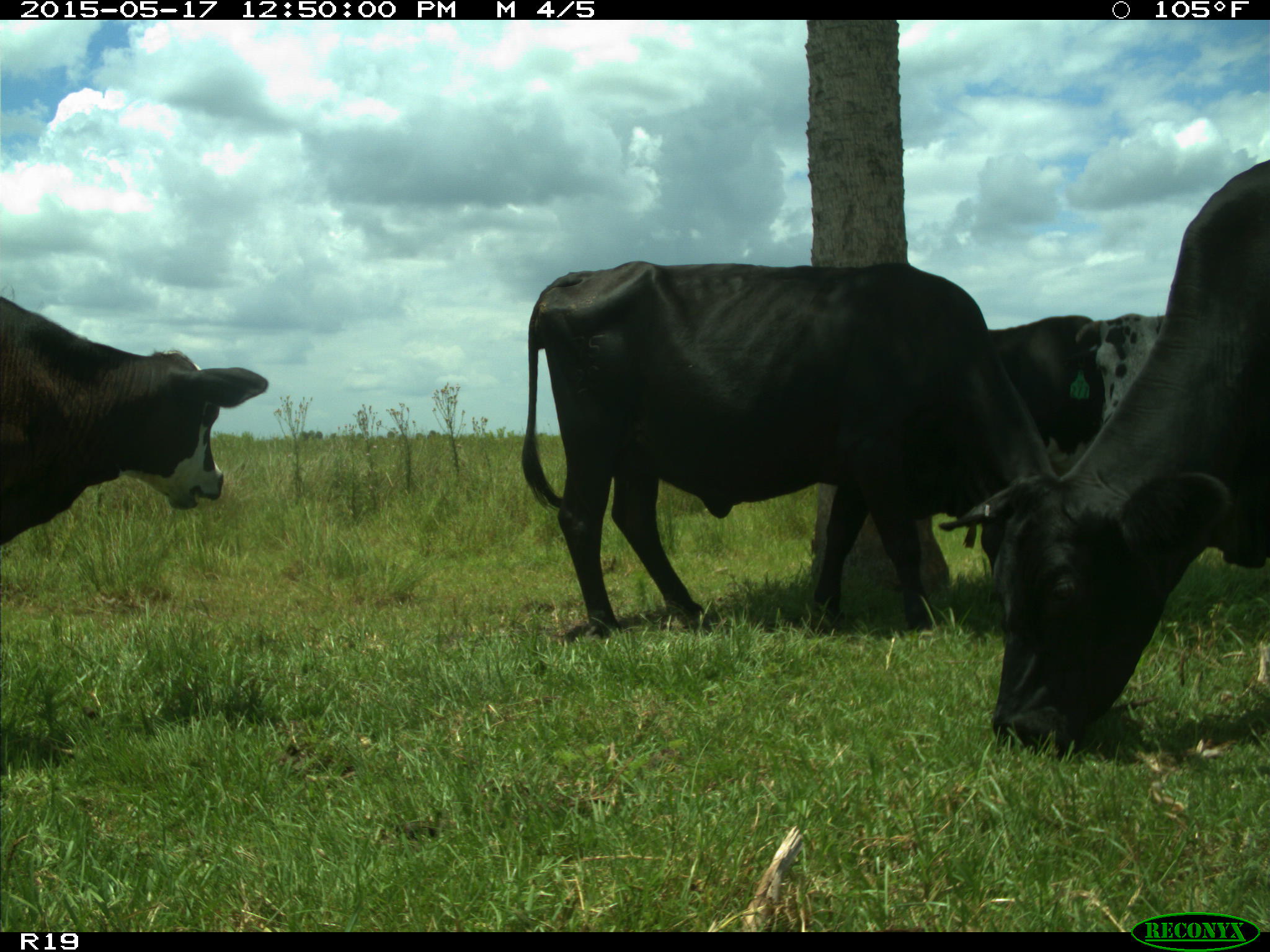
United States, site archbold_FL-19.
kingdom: Animalia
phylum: Chordata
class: Mammalia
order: Artiodactyla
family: Bovidae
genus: Bos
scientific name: Bos taurus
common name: domestic cow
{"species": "Bos taurus (domestic cow)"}